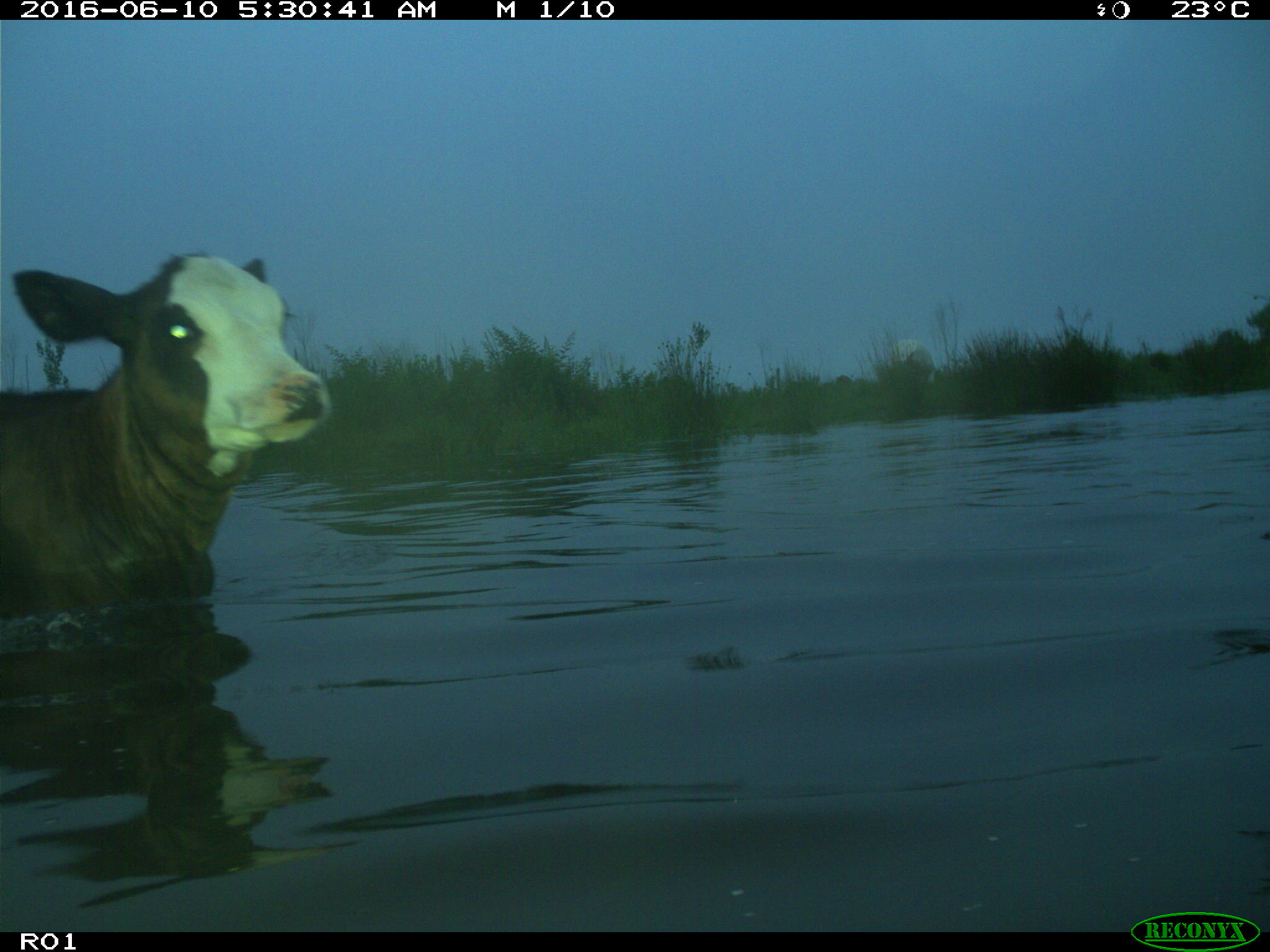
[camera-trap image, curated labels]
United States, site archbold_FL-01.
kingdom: Animalia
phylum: Chordata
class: Mammalia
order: Artiodactyla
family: Bovidae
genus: Bos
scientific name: Bos taurus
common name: domestic cow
Bos taurus (domestic cow).